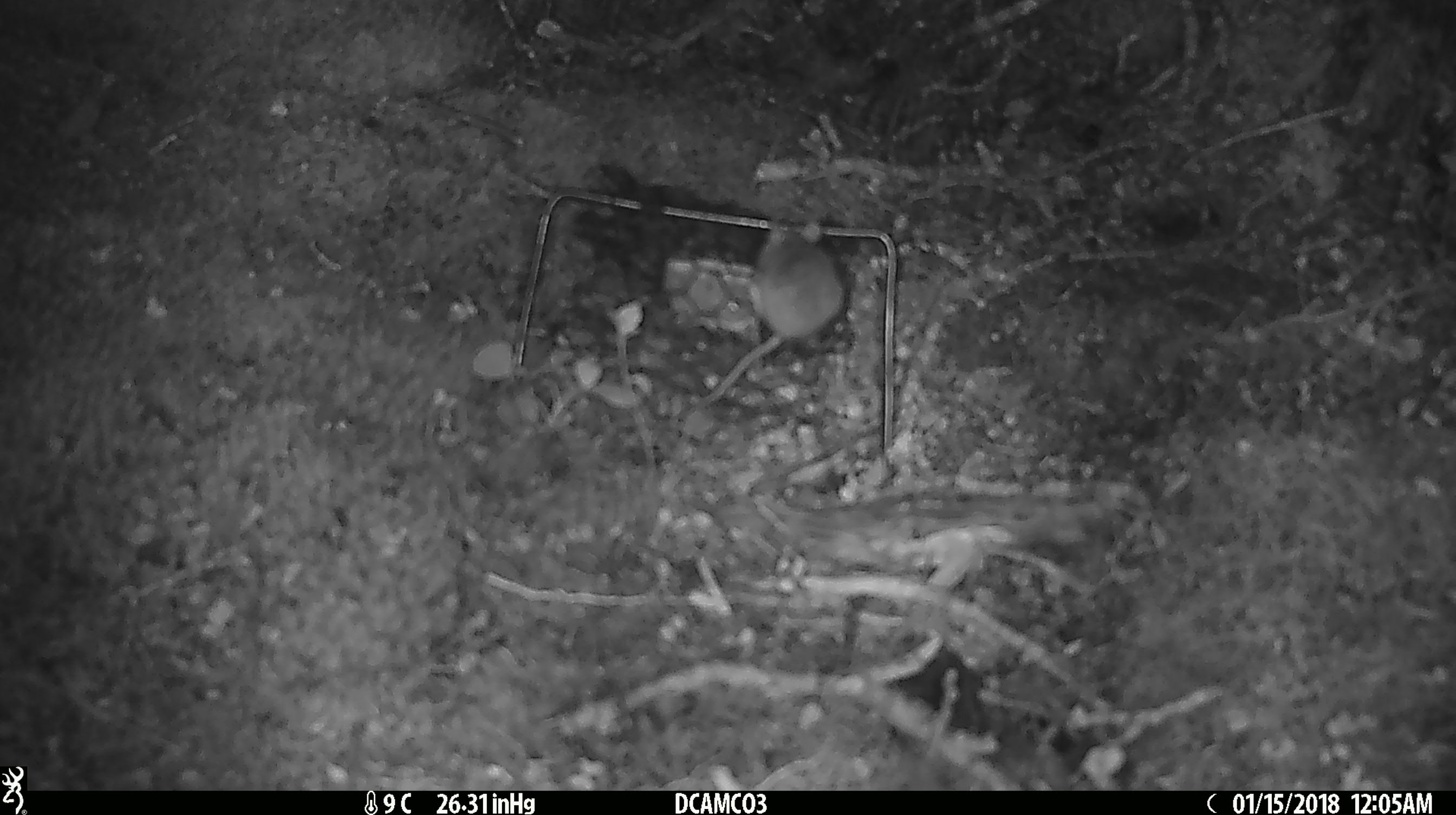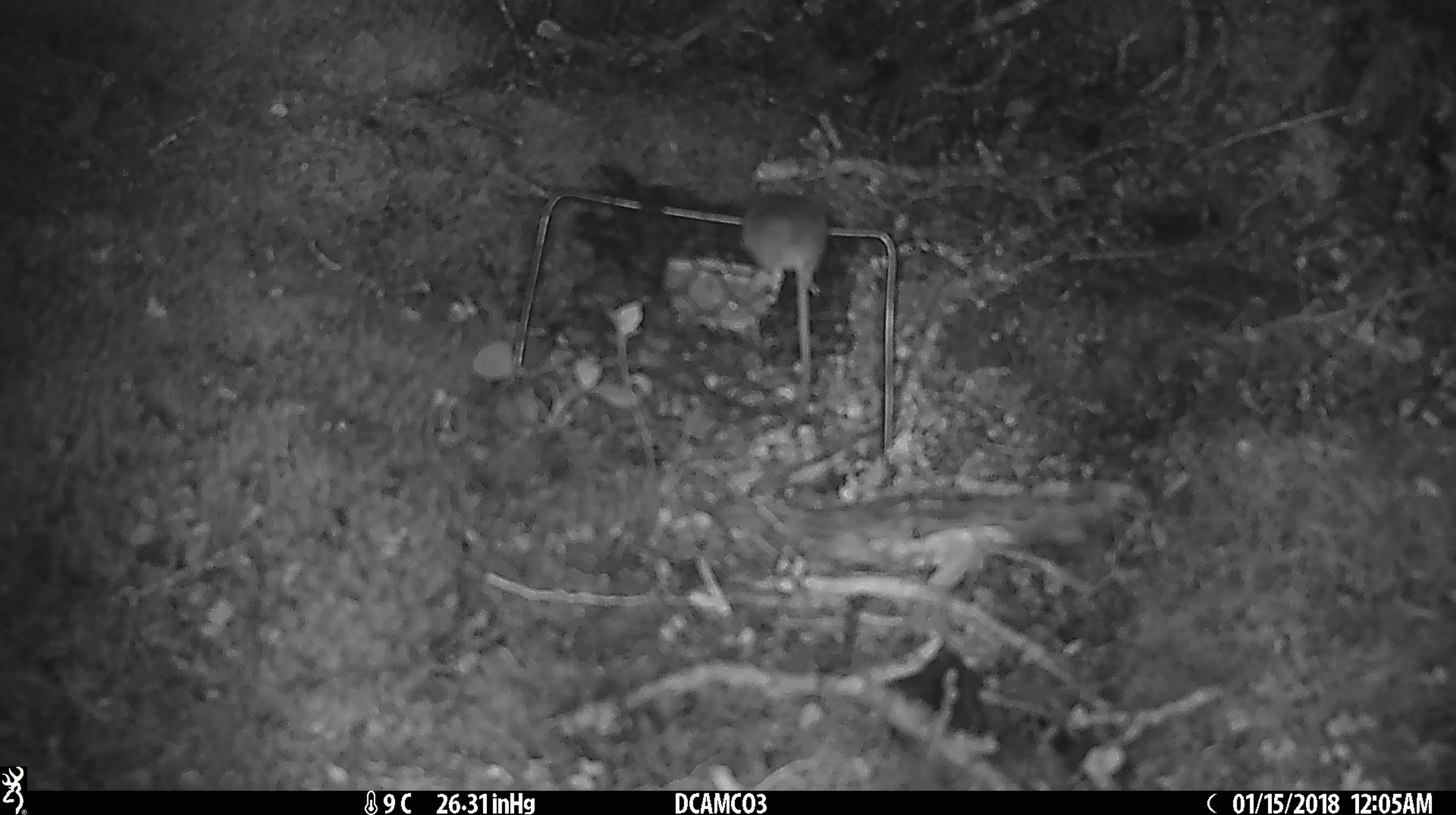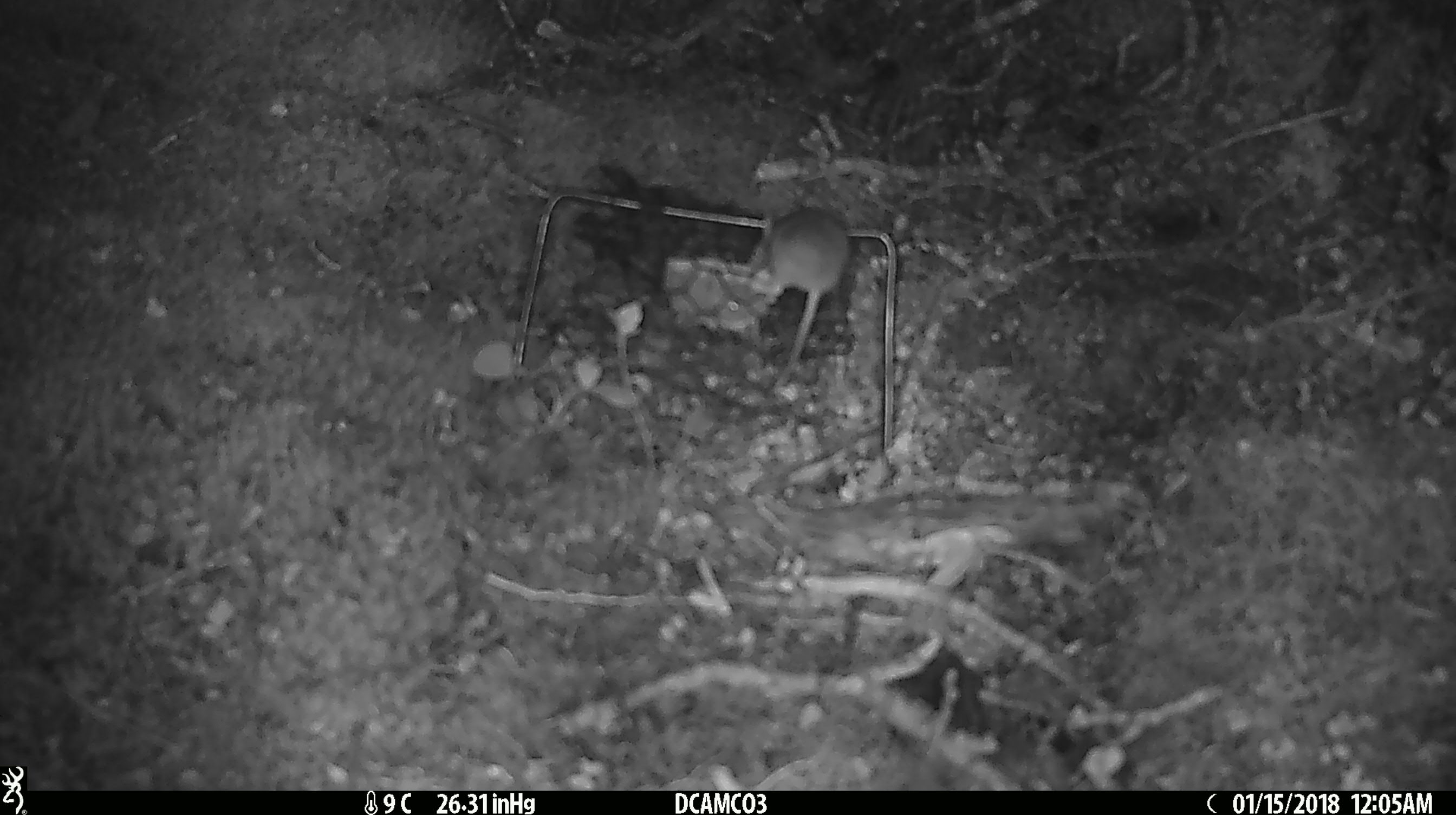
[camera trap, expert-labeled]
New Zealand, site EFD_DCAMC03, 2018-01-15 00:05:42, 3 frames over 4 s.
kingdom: Animalia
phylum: Chordata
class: Mammalia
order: Rodentia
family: Muridae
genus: Mus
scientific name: Mus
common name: mouse